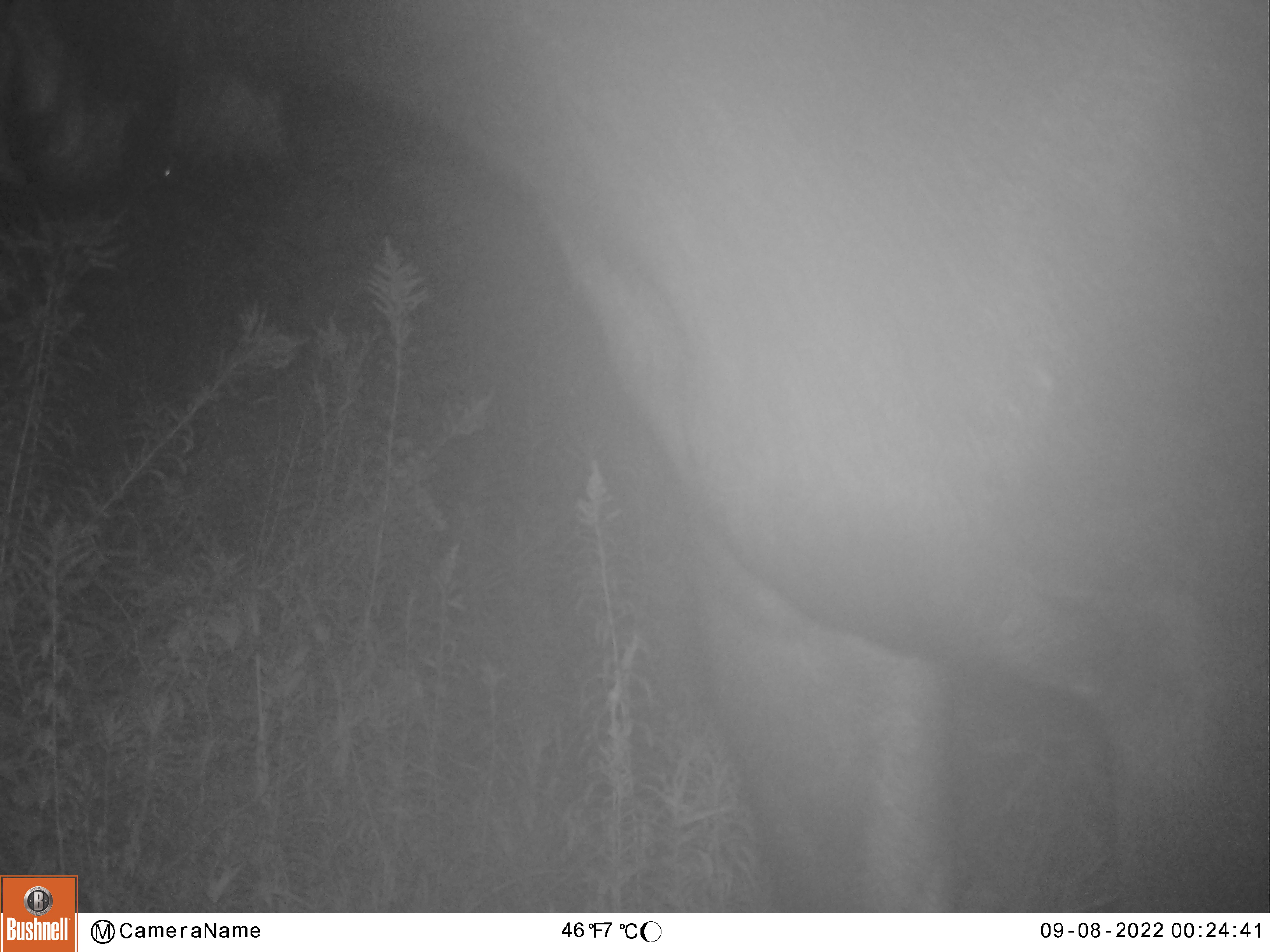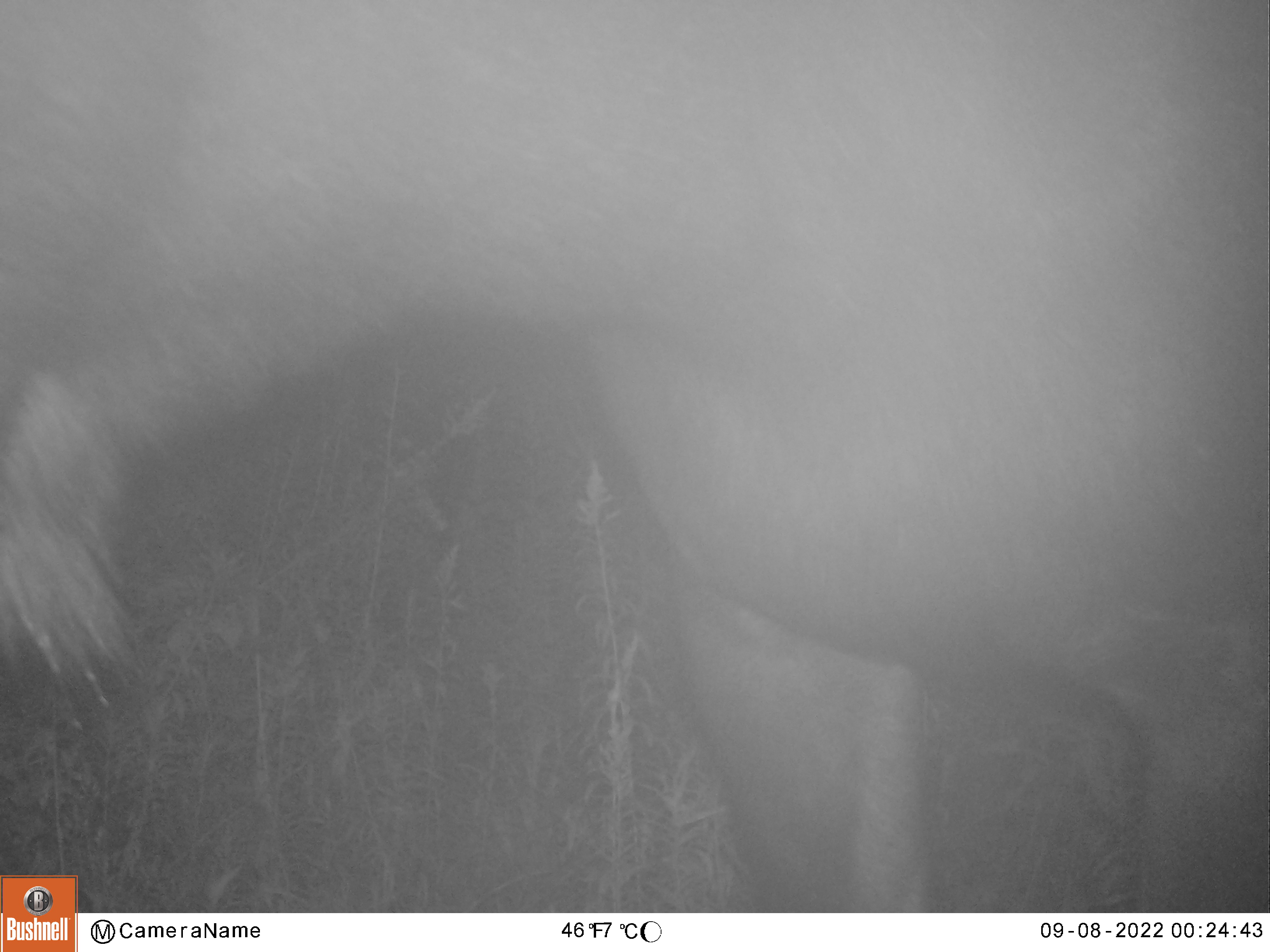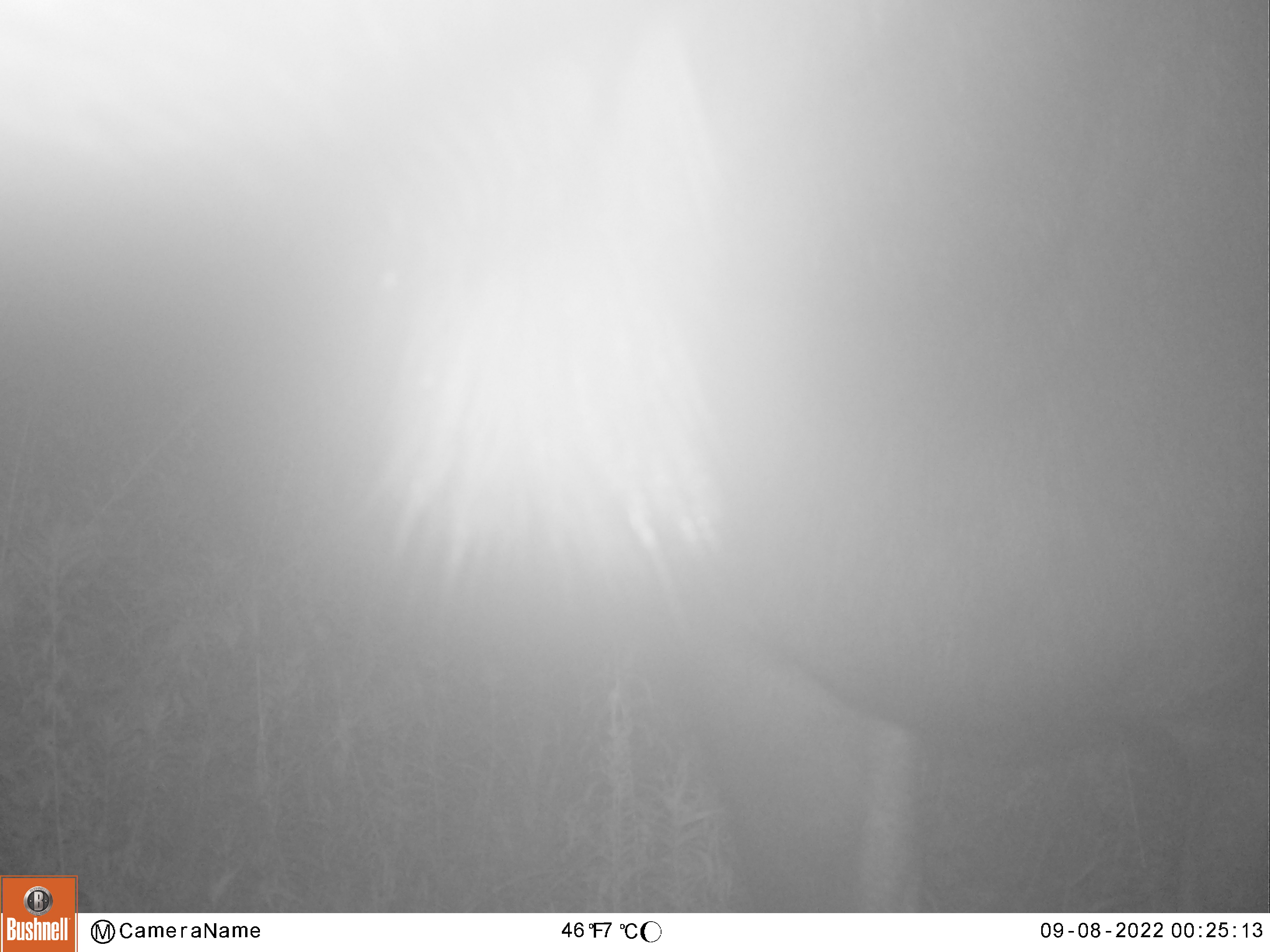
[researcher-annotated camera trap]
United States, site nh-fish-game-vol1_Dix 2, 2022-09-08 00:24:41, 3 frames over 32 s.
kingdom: Animalia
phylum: Chordata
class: Mammalia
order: Artiodactyla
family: Cervidae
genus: Alces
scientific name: Alces alces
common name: moose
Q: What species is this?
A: Moose (Alces alces).